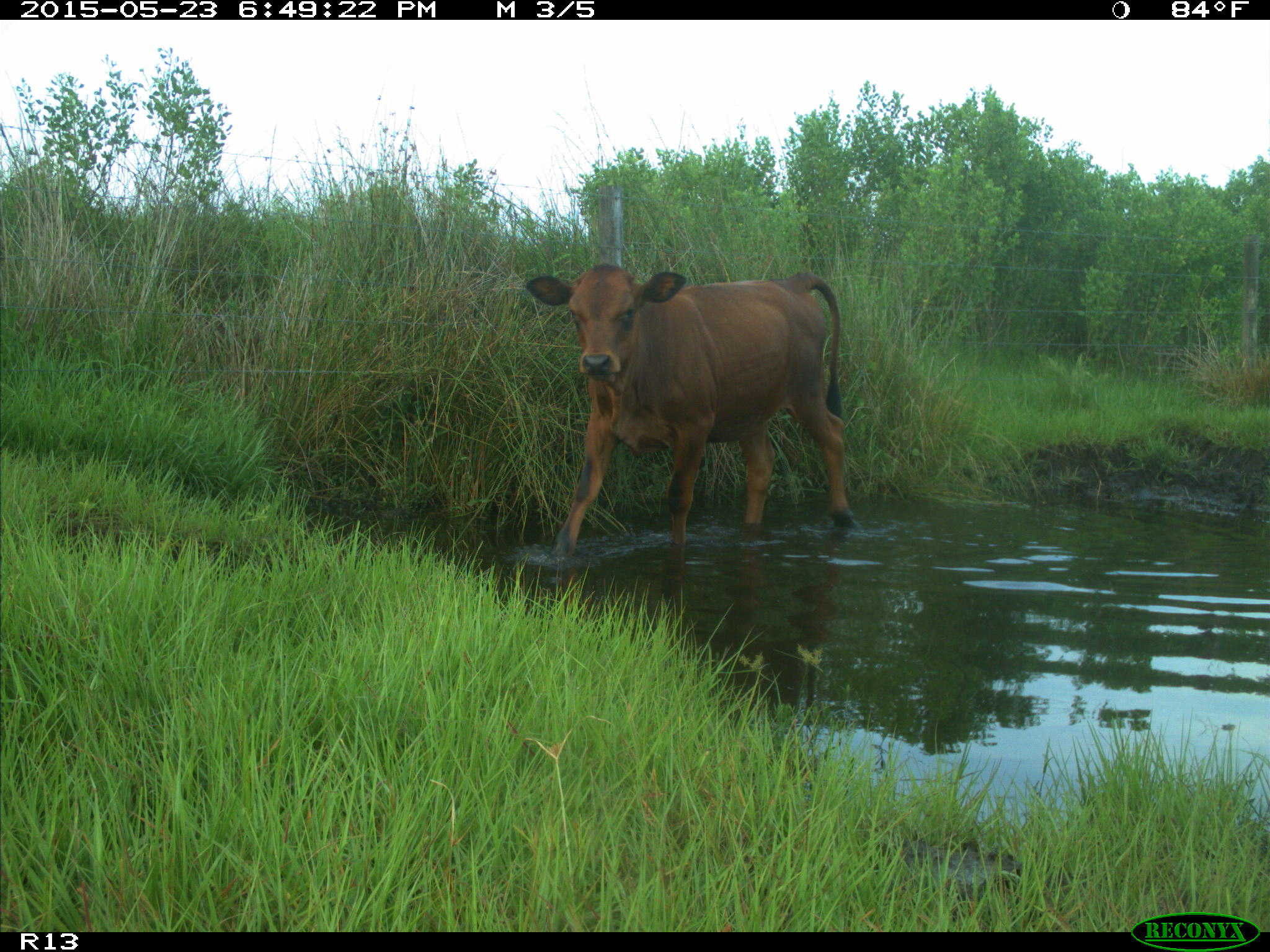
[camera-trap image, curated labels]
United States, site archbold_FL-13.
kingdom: Animalia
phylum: Chordata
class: Mammalia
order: Artiodactyla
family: Bovidae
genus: Bos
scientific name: Bos taurus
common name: domestic cow